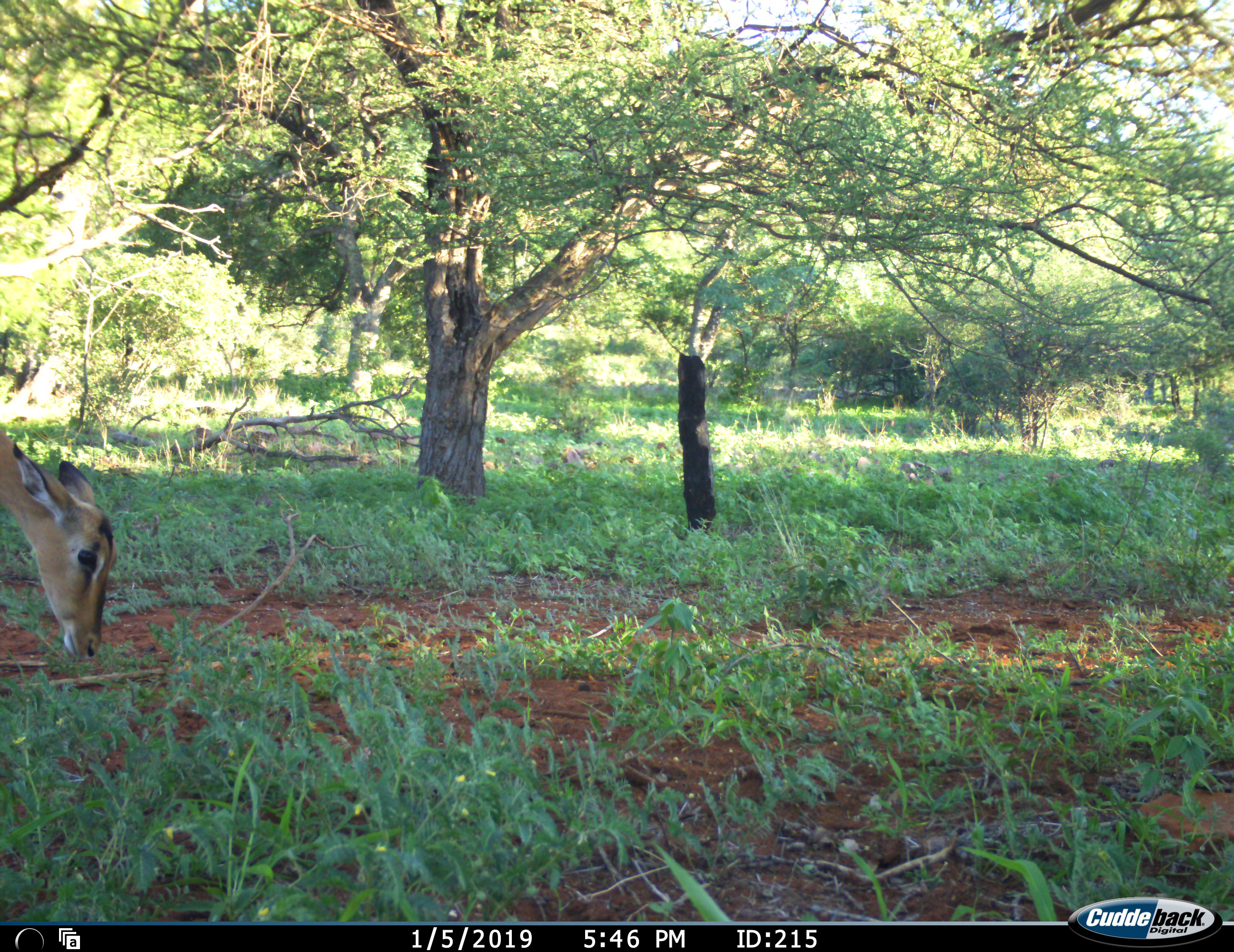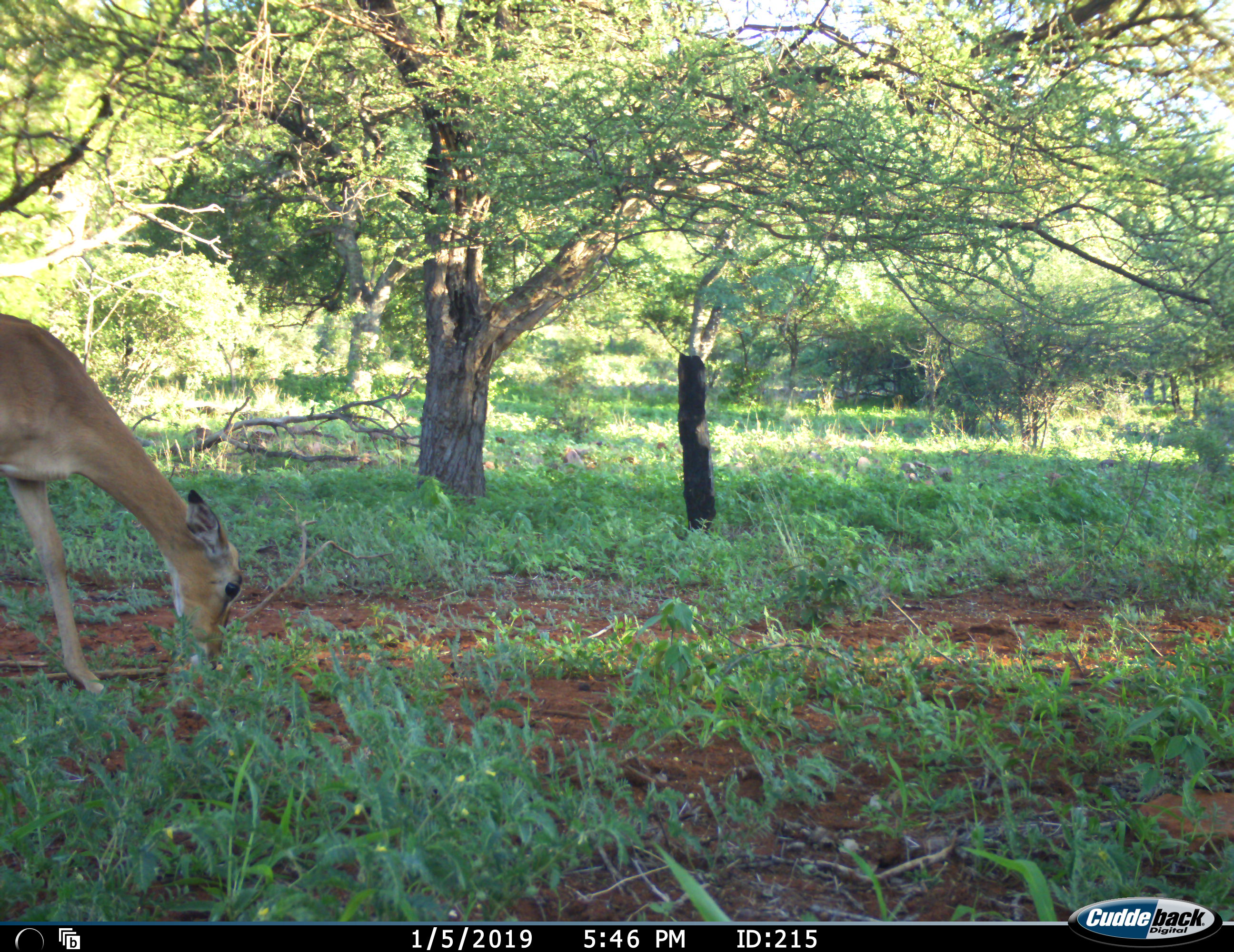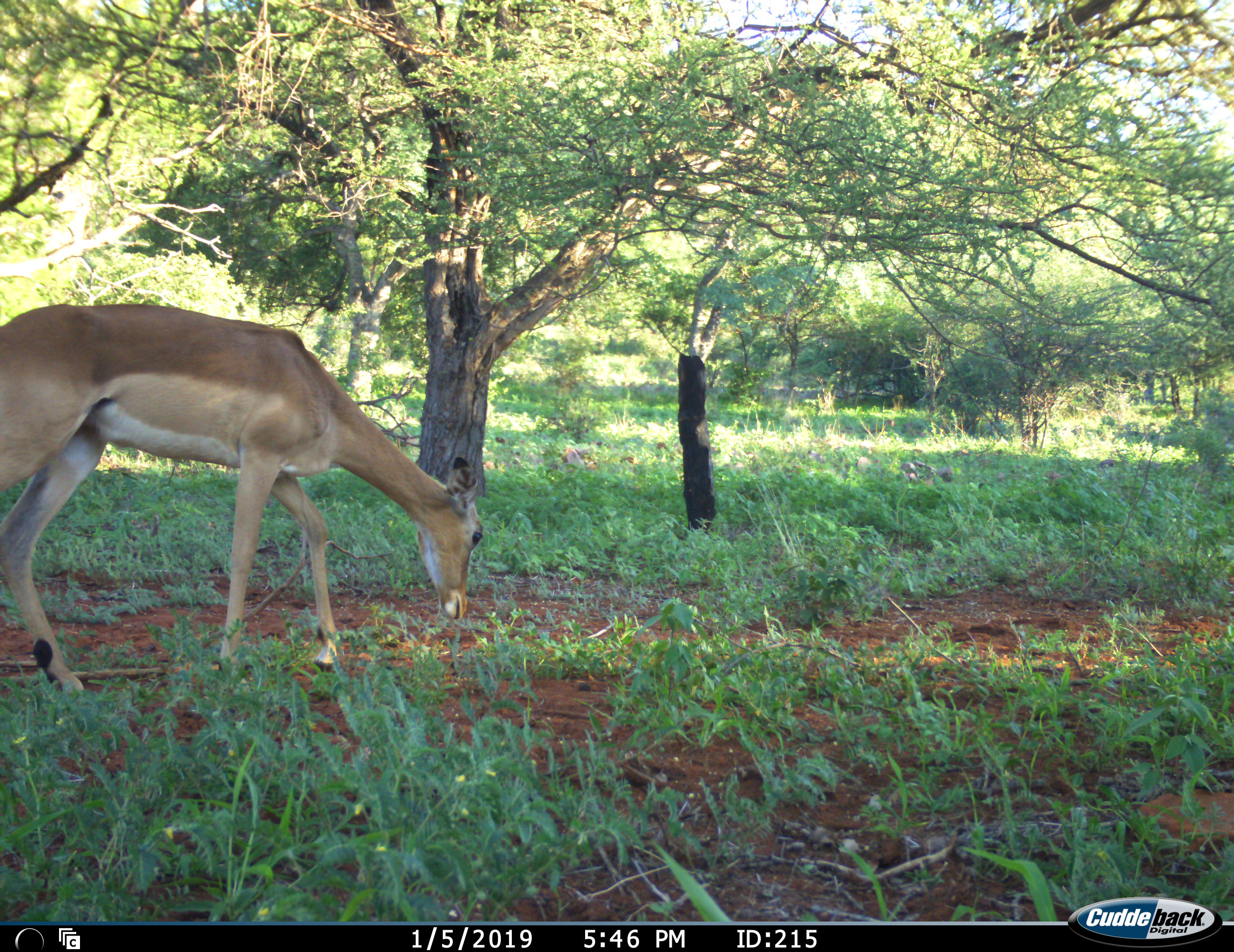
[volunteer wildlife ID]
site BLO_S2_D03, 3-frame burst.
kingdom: Animalia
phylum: Chordata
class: Mammalia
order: Artiodactyla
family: Bovidae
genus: Aepyceros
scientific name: Aepyceros melampus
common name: impala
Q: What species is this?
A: Impala (Aepyceros melampus).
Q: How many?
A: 1.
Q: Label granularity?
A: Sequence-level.